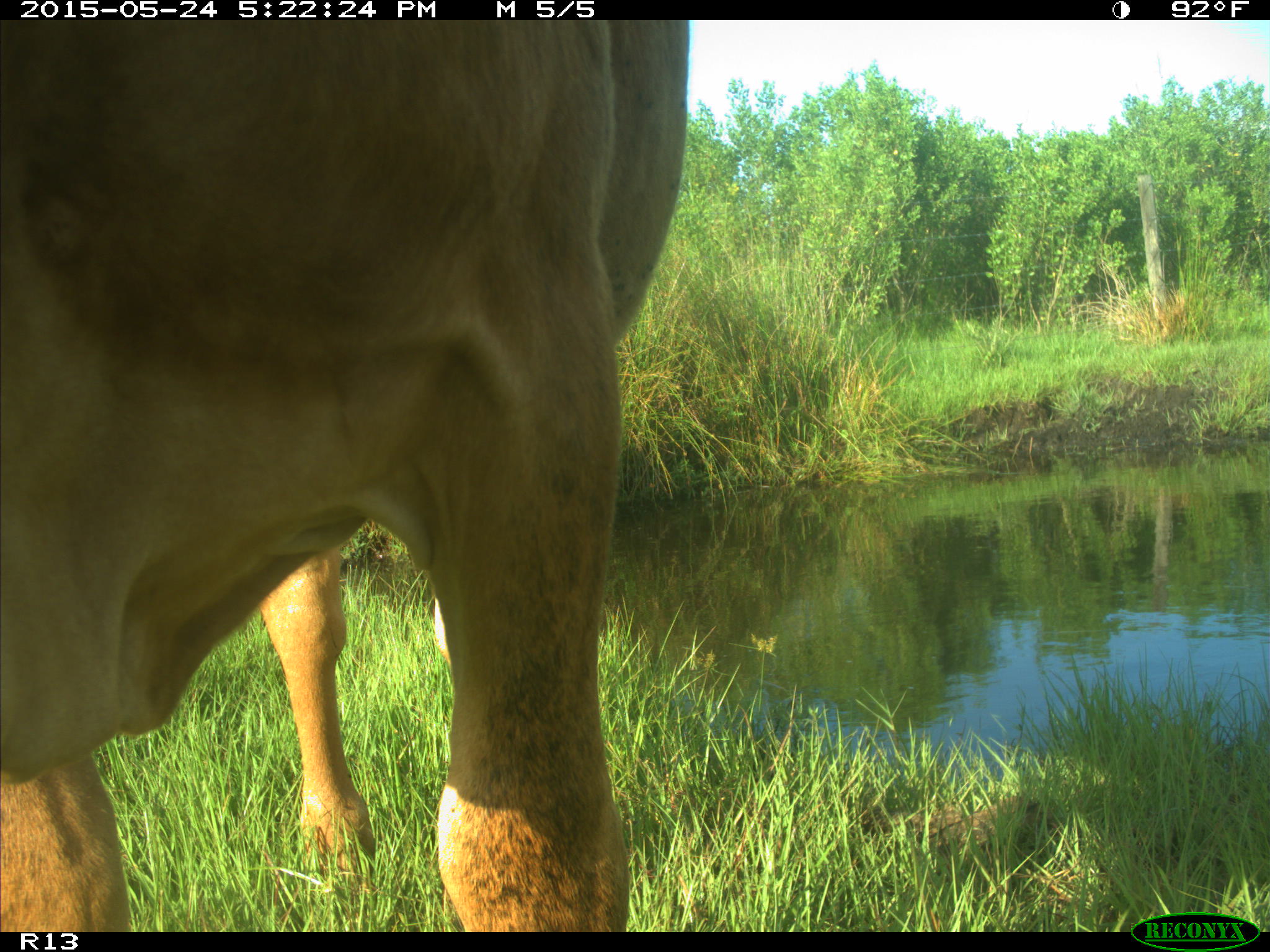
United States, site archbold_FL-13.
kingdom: Animalia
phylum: Chordata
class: Mammalia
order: Artiodactyla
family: Bovidae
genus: Bos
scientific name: Bos taurus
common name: domestic cow